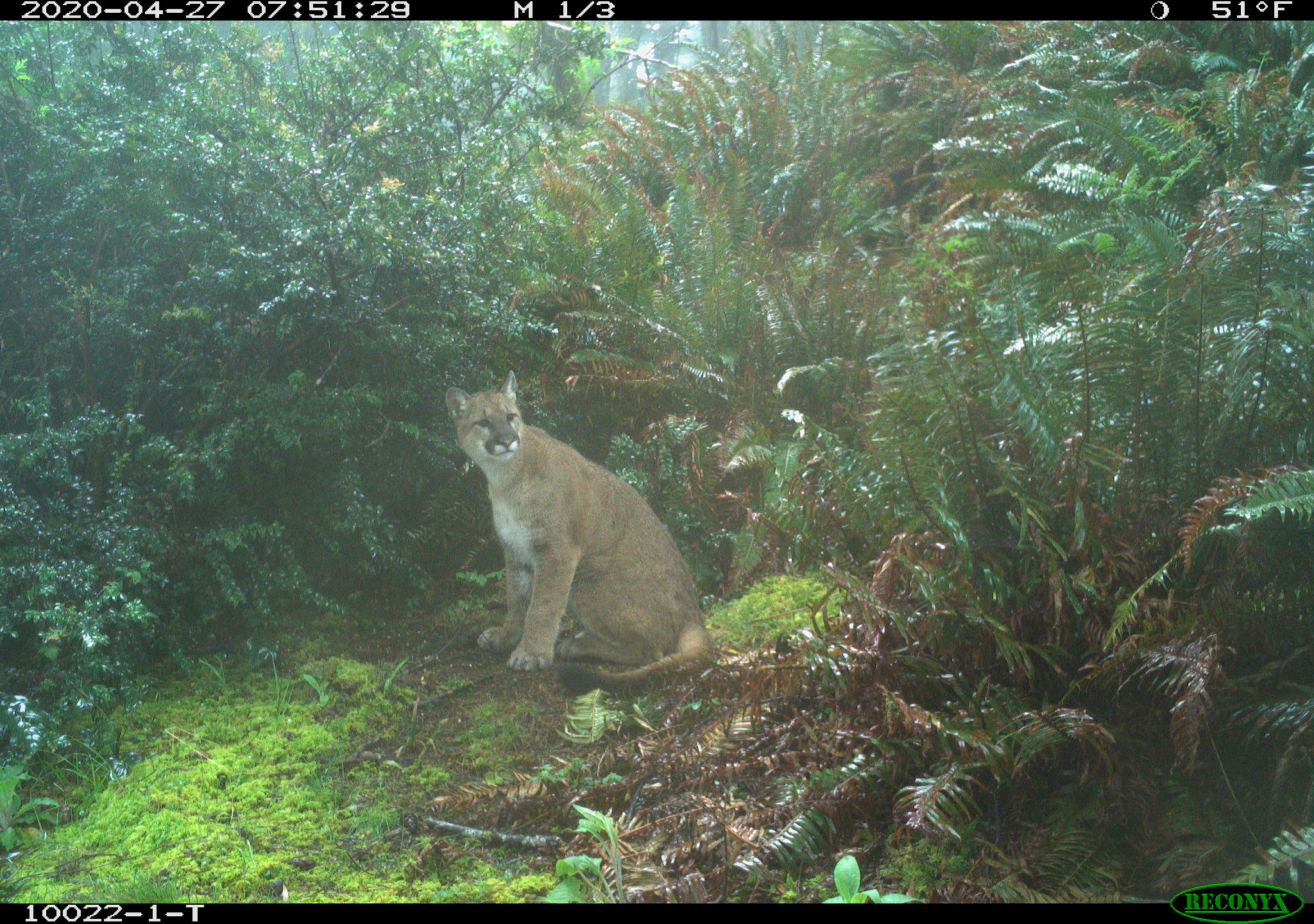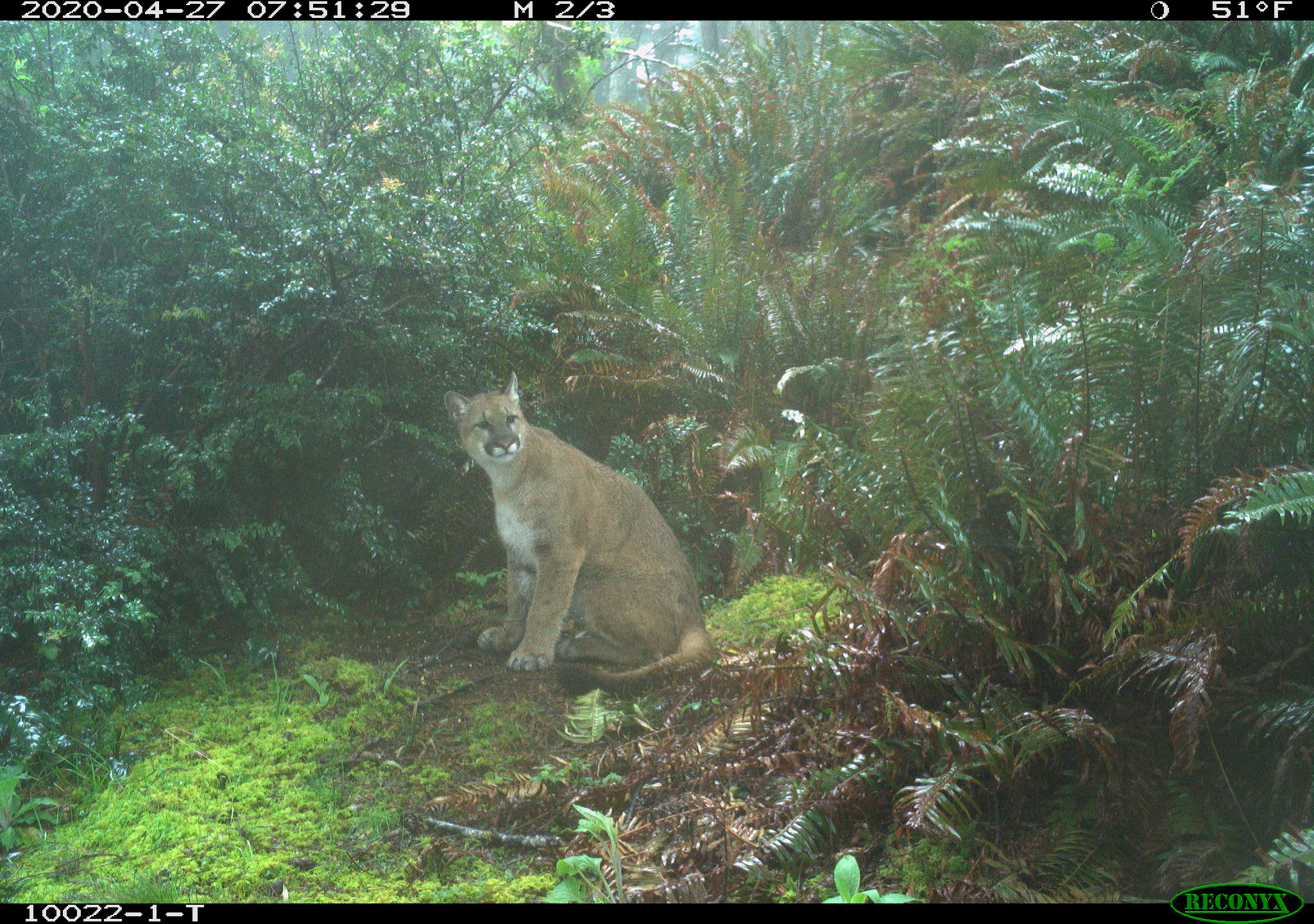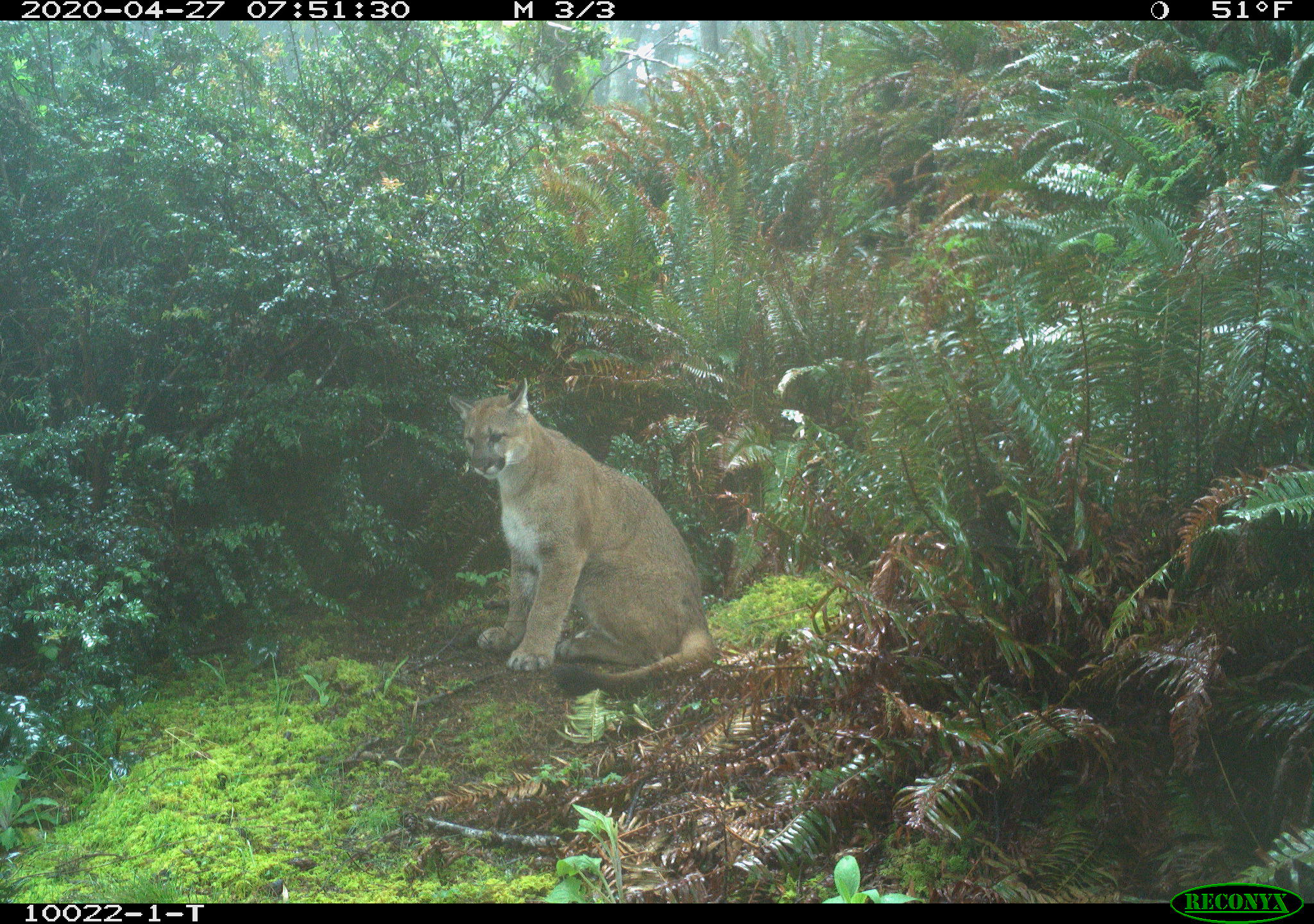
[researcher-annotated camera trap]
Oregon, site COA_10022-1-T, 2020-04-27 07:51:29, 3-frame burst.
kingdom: Animalia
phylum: Chordata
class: Mammalia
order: Carnivora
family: Felidae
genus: Puma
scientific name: Puma concolor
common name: cougar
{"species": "cougar (Puma concolor)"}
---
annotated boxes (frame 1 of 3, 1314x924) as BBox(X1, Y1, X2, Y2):
cougar: BBox(436, 376, 719, 695)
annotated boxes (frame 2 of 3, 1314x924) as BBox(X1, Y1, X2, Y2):
cougar: BBox(435, 366, 716, 702)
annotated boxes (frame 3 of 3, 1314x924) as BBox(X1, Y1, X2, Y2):
cougar: BBox(442, 381, 723, 698)